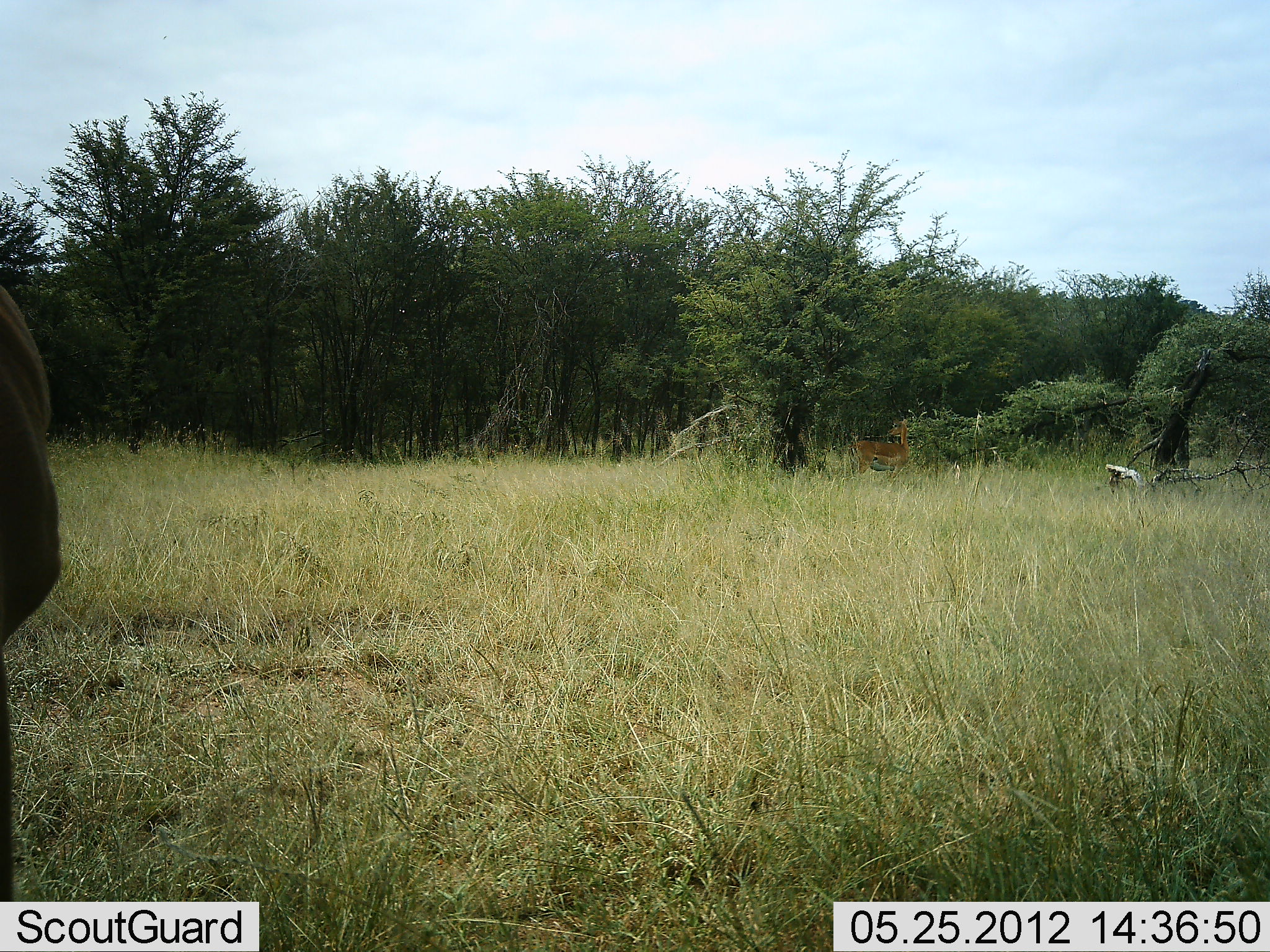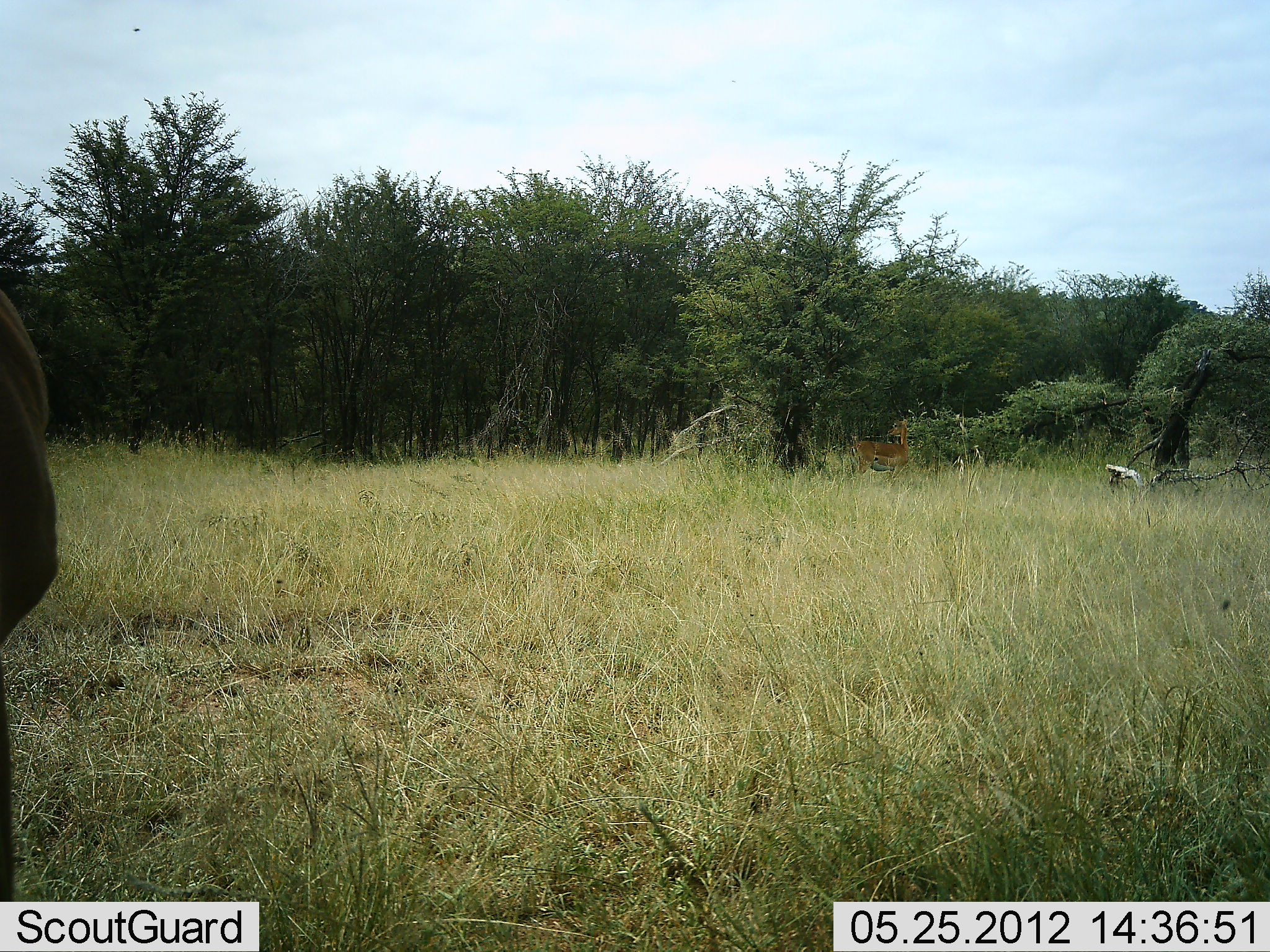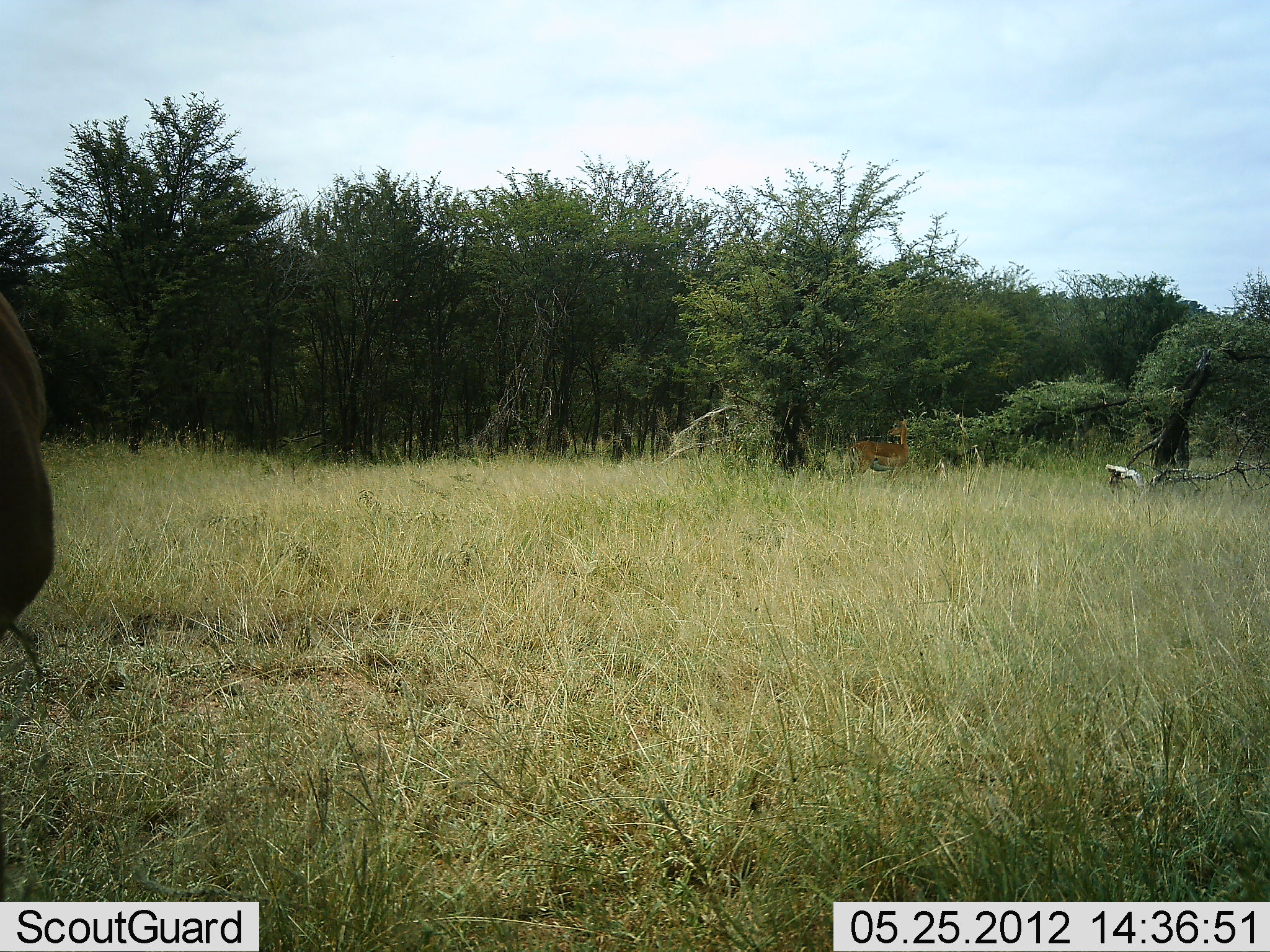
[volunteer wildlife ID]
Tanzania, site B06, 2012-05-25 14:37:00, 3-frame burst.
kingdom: Animalia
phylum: Chordata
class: Mammalia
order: Artiodactyla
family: Bovidae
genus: Aepyceros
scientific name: Aepyceros melampus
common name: impala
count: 1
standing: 100%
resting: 0%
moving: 0%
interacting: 0%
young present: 0%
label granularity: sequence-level